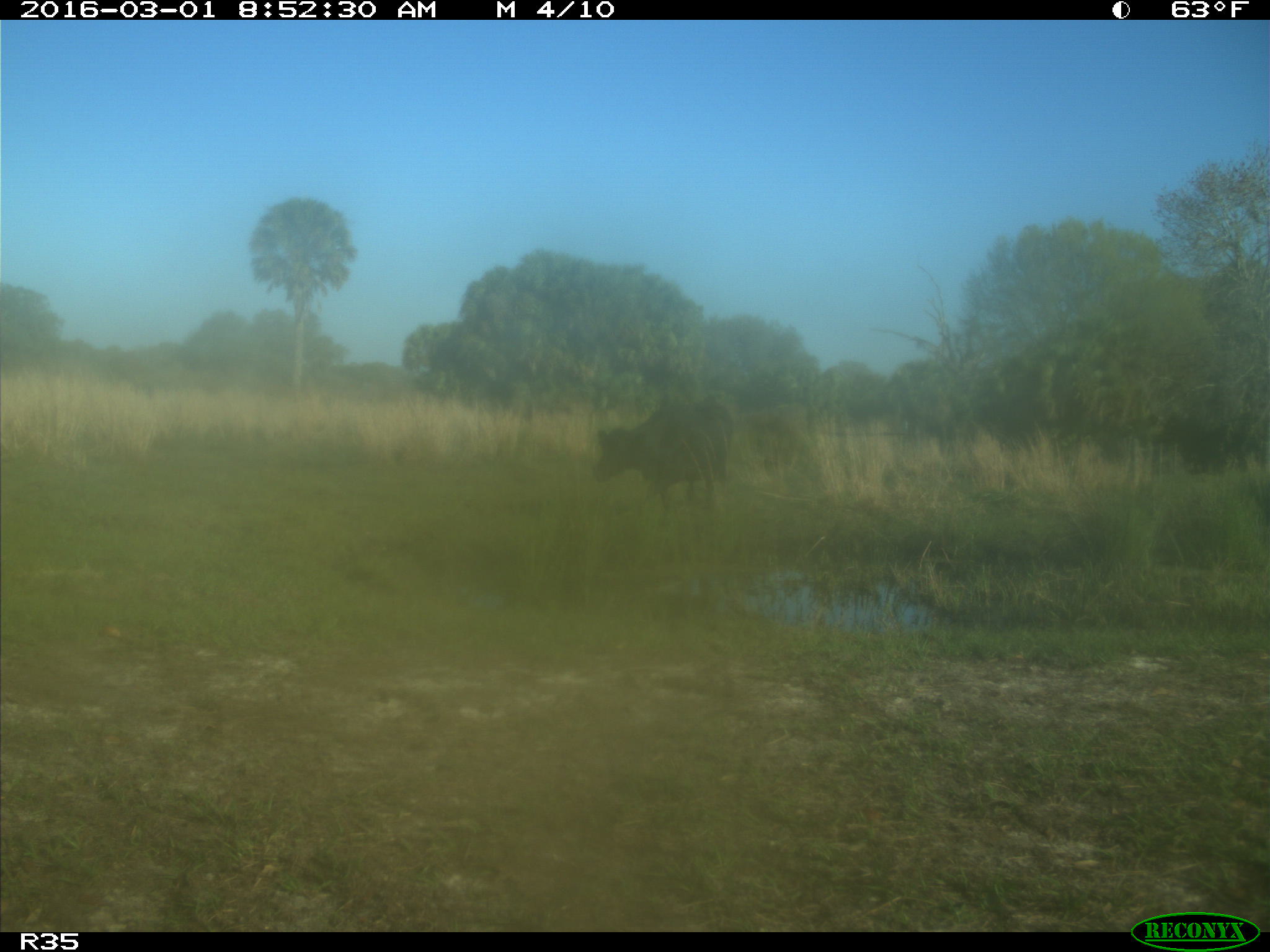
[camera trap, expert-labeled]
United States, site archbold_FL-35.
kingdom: Animalia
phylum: Chordata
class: Mammalia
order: Artiodactyla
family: Bovidae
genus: Bos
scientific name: Bos taurus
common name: domestic cow